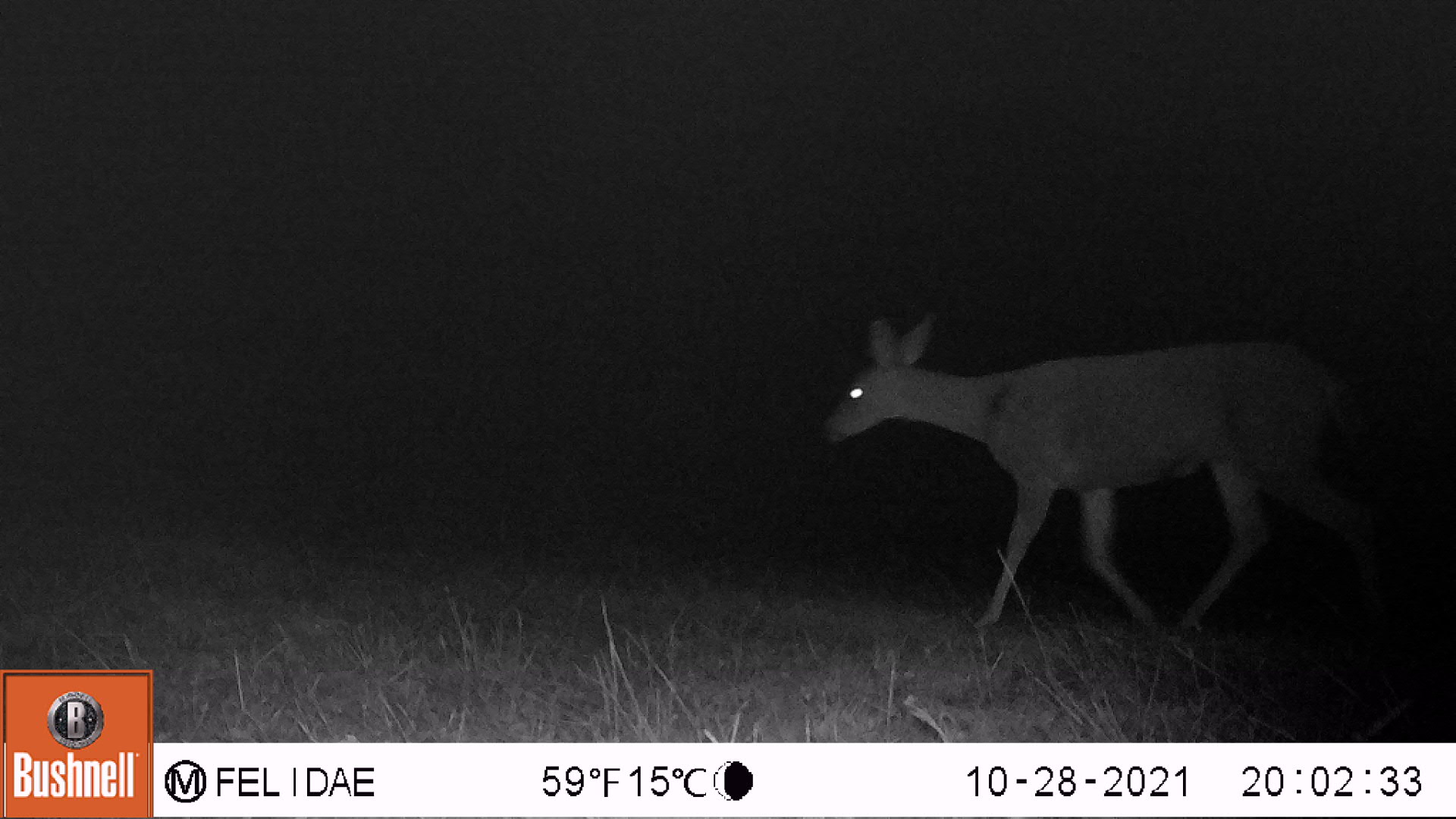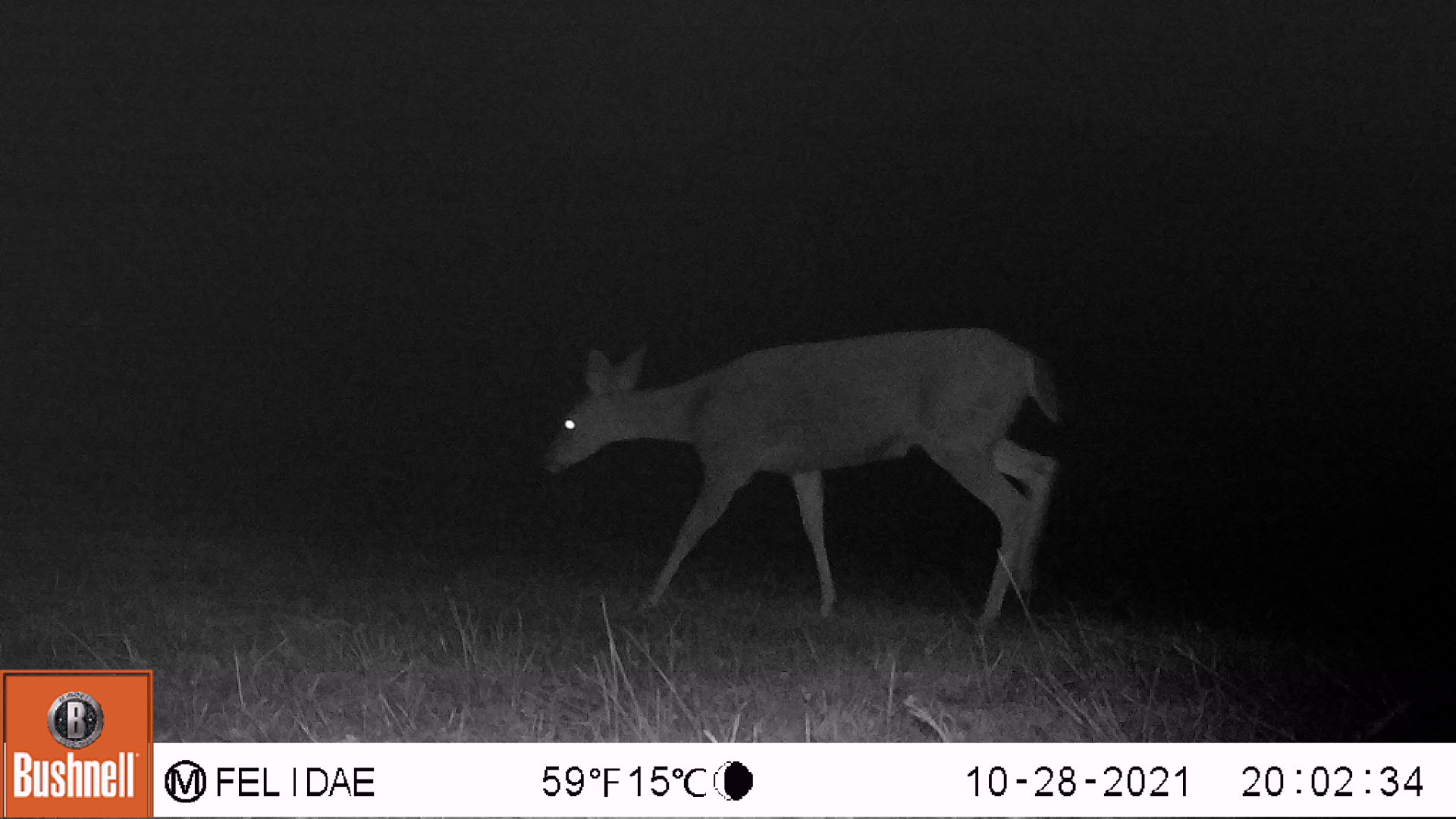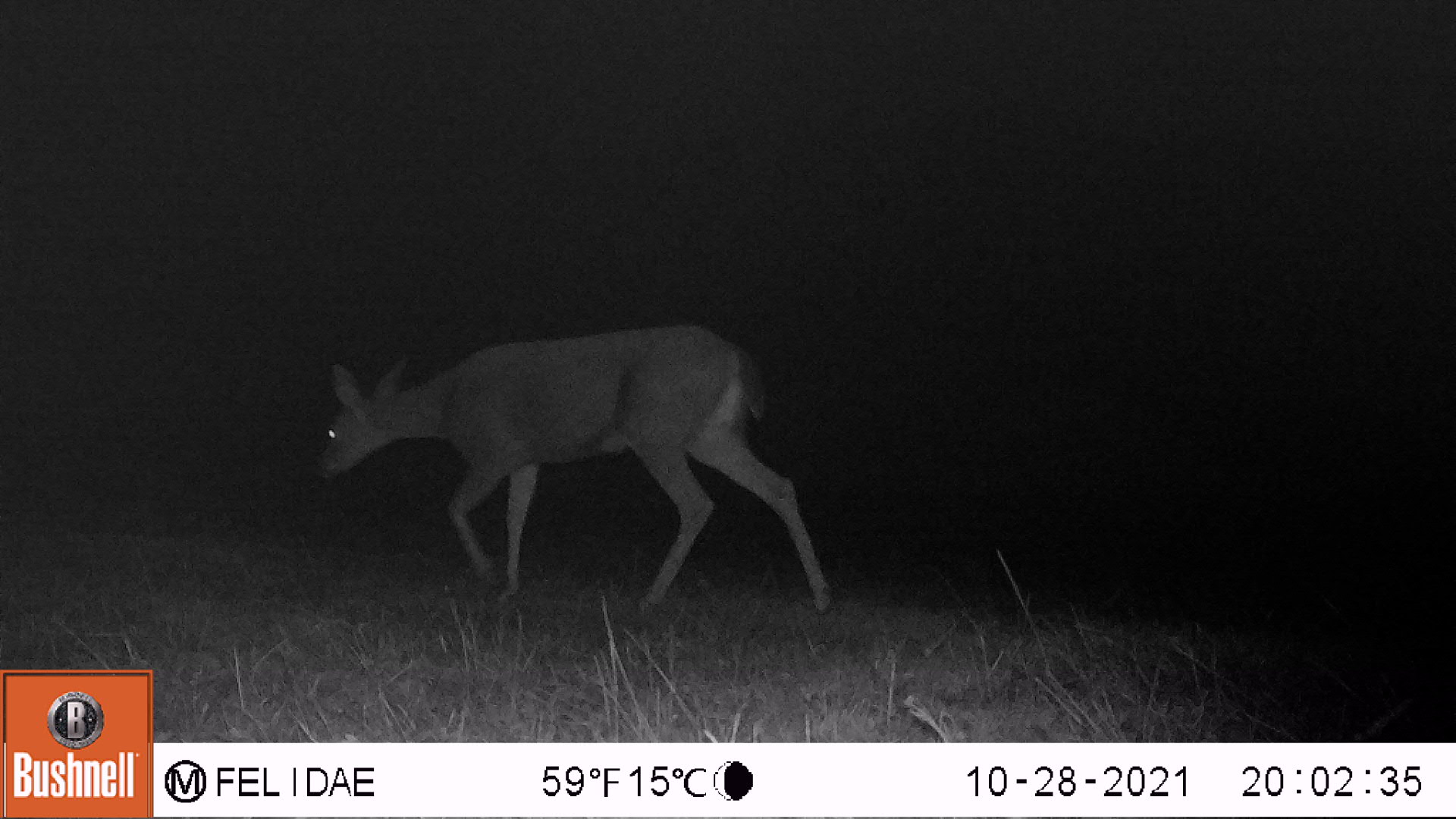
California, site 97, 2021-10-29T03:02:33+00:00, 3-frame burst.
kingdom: Animalia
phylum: Chordata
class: Mammalia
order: Artiodactyla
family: Cervidae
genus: Odocoileus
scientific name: Odocoileus hemionus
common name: mule deer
Mule deer (Odocoileus hemionus).